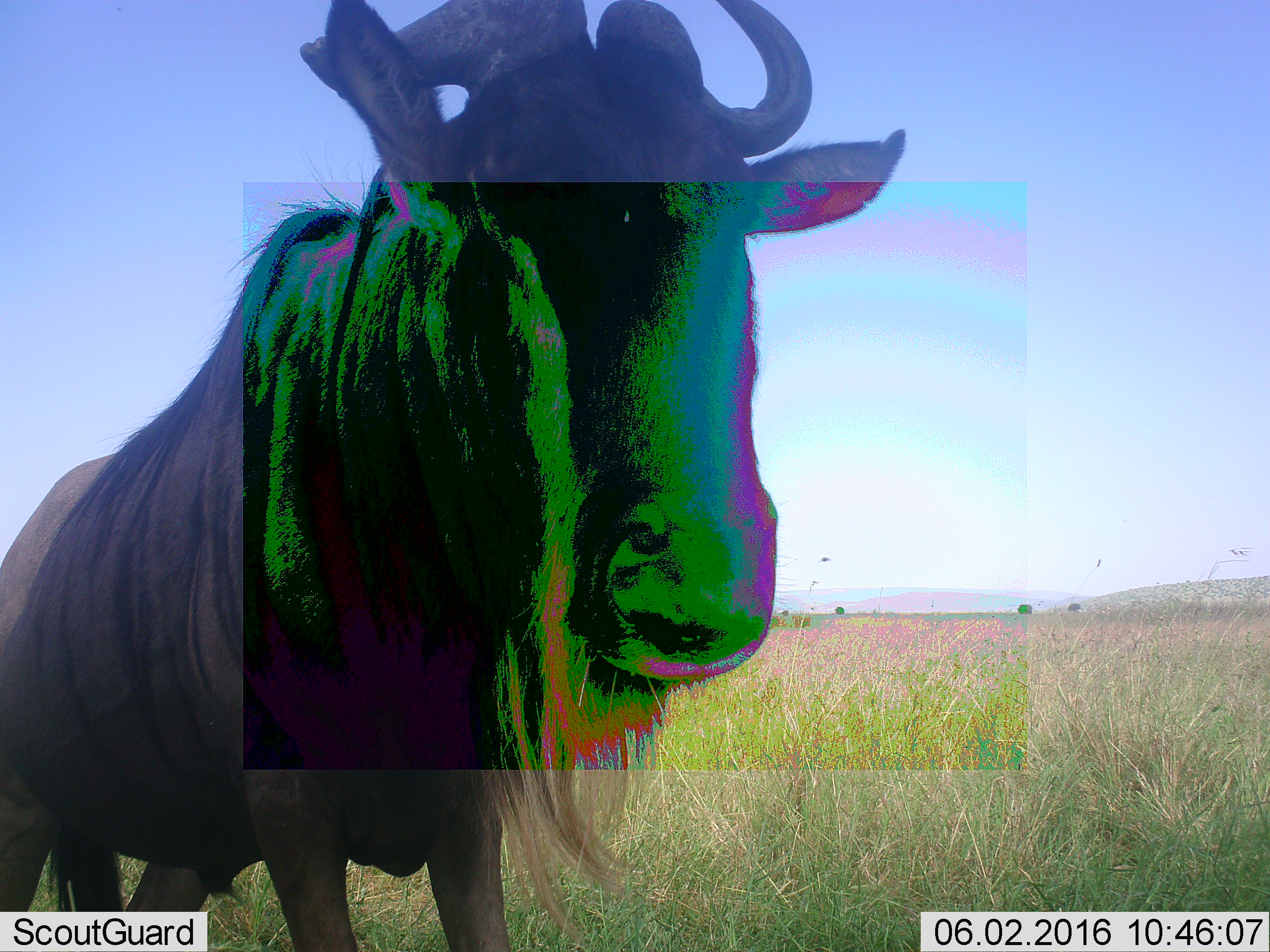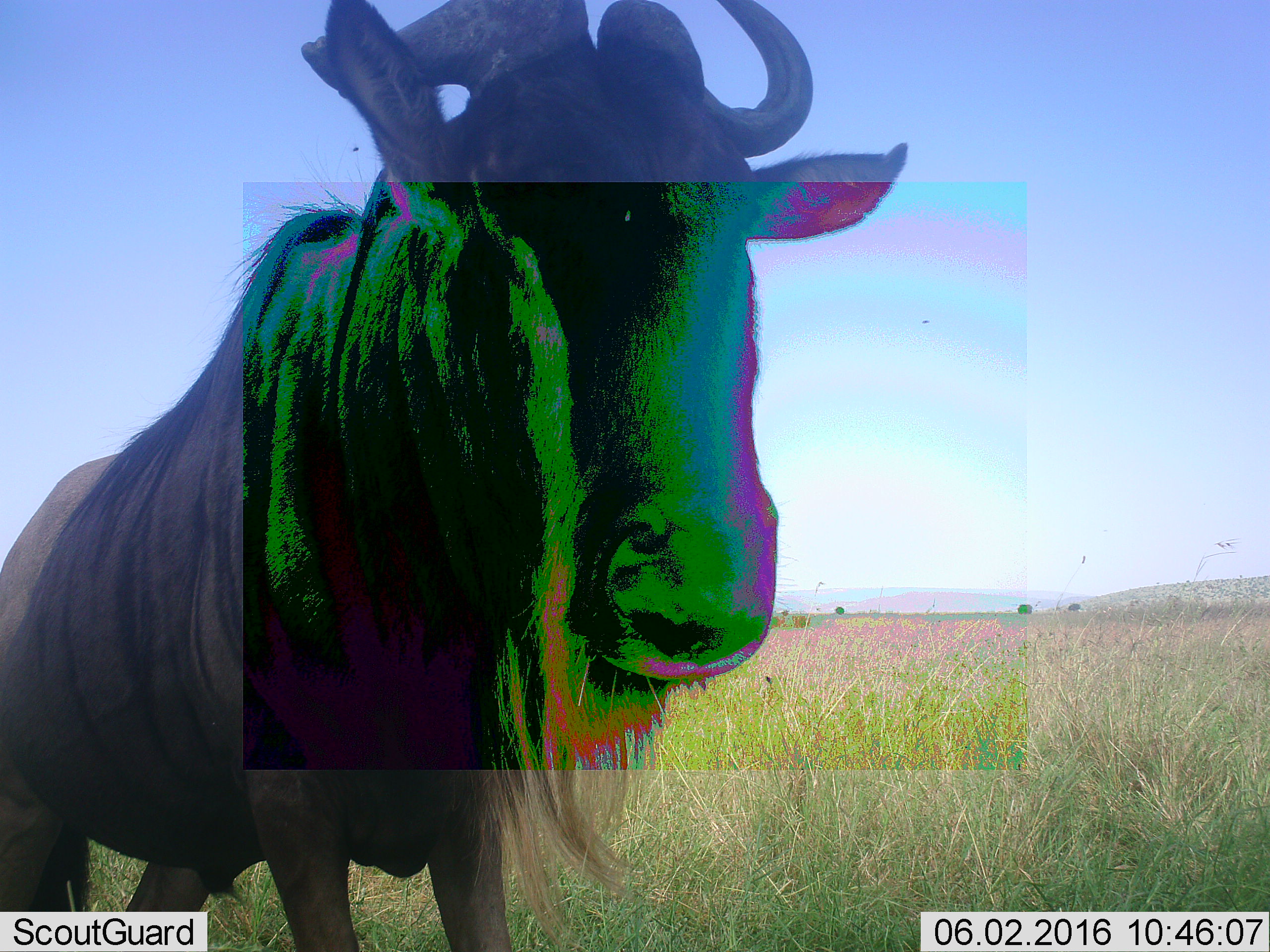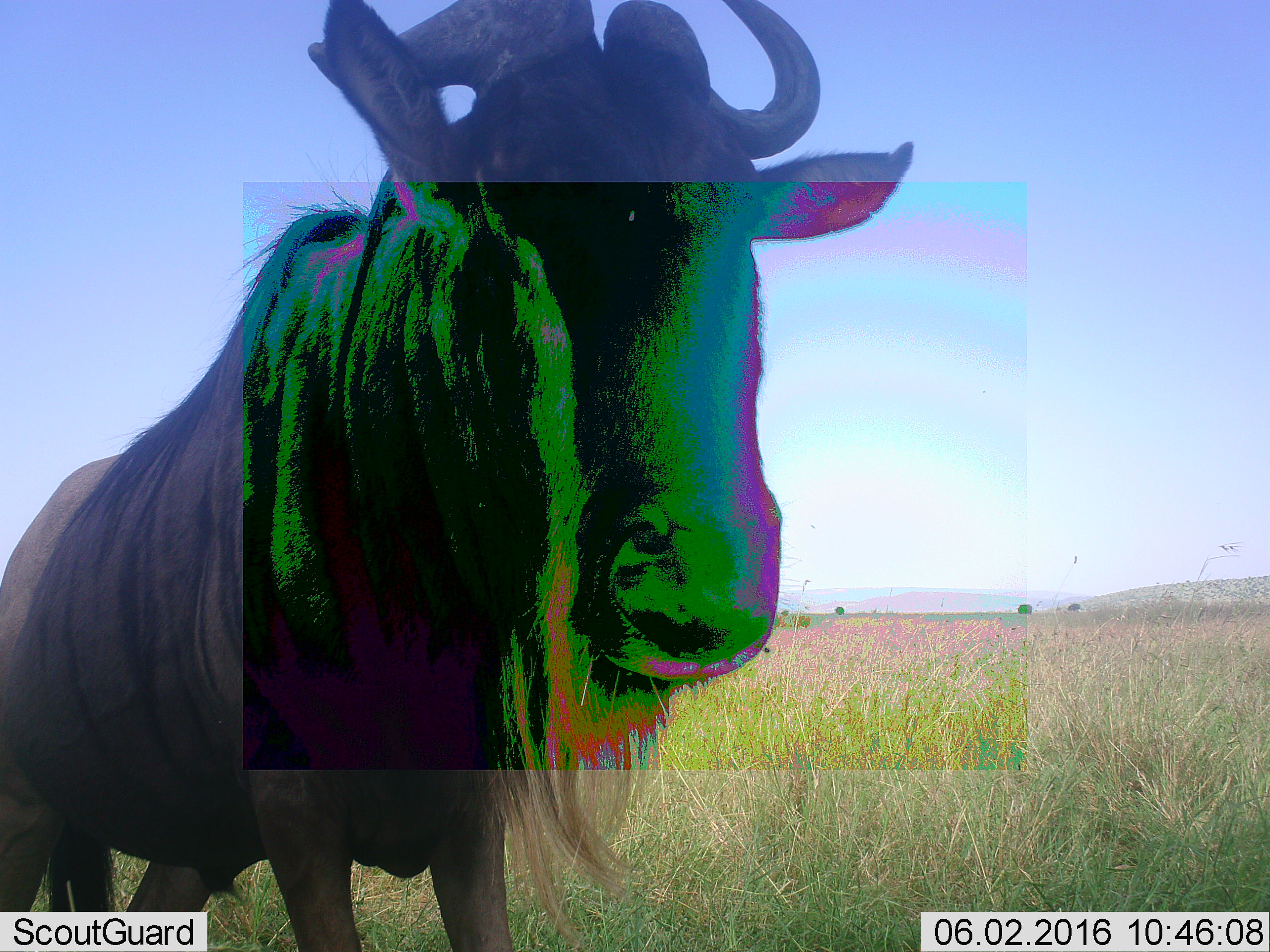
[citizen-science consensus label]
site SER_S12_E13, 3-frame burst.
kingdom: Animalia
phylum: Chordata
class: Mammalia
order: Artiodactyla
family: Bovidae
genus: Connochaetes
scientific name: Connochaetes taurinus taurinus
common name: blue wildebeest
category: wildebeestblue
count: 1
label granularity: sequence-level